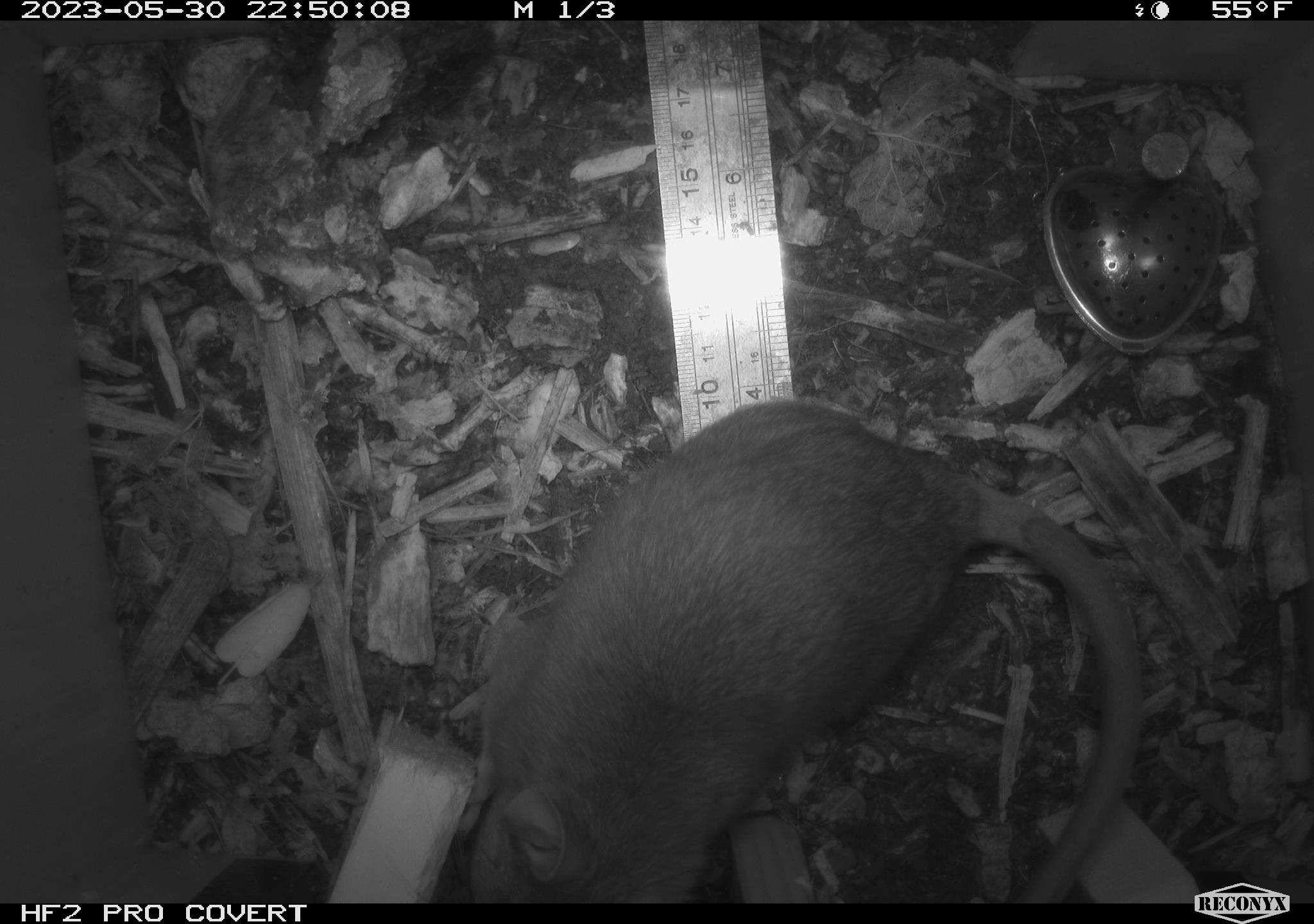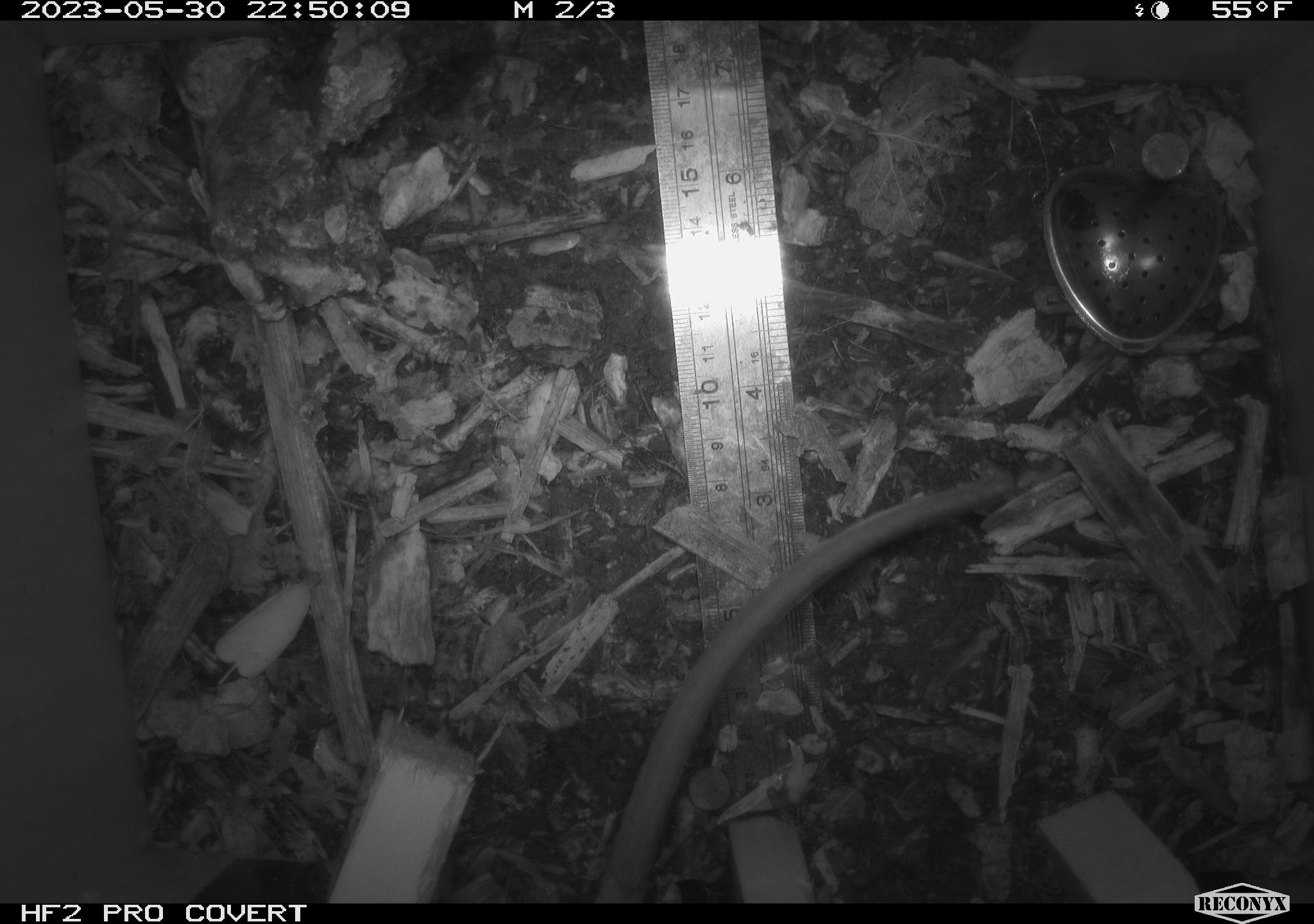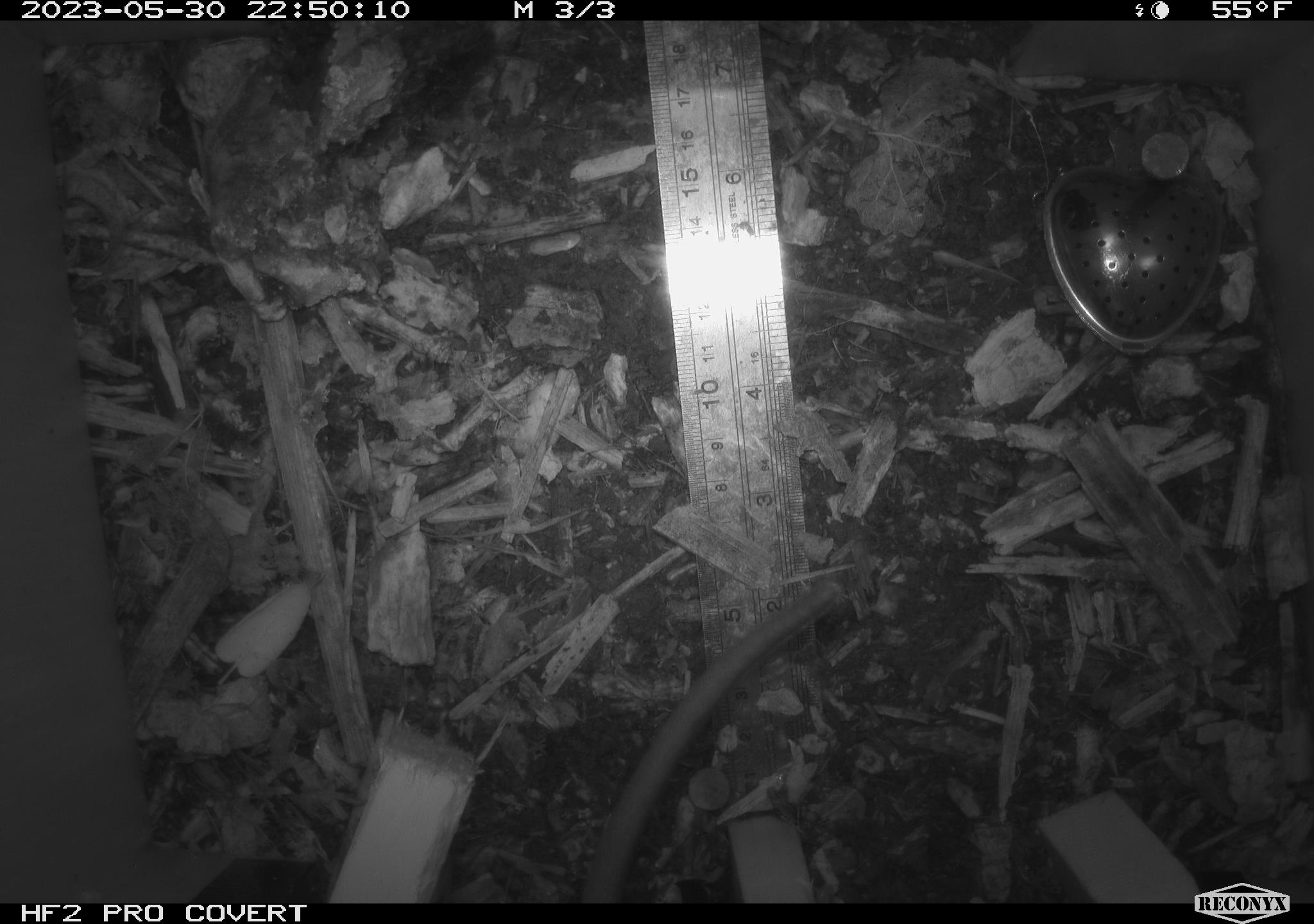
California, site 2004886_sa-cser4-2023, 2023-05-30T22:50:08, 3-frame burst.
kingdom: Animalia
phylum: Chordata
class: Mammalia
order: Rodentia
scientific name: Rodentia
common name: woodrat or rat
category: woodrat or rat species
Woodrat or rat species (woodrat or rat) (Rodentia).